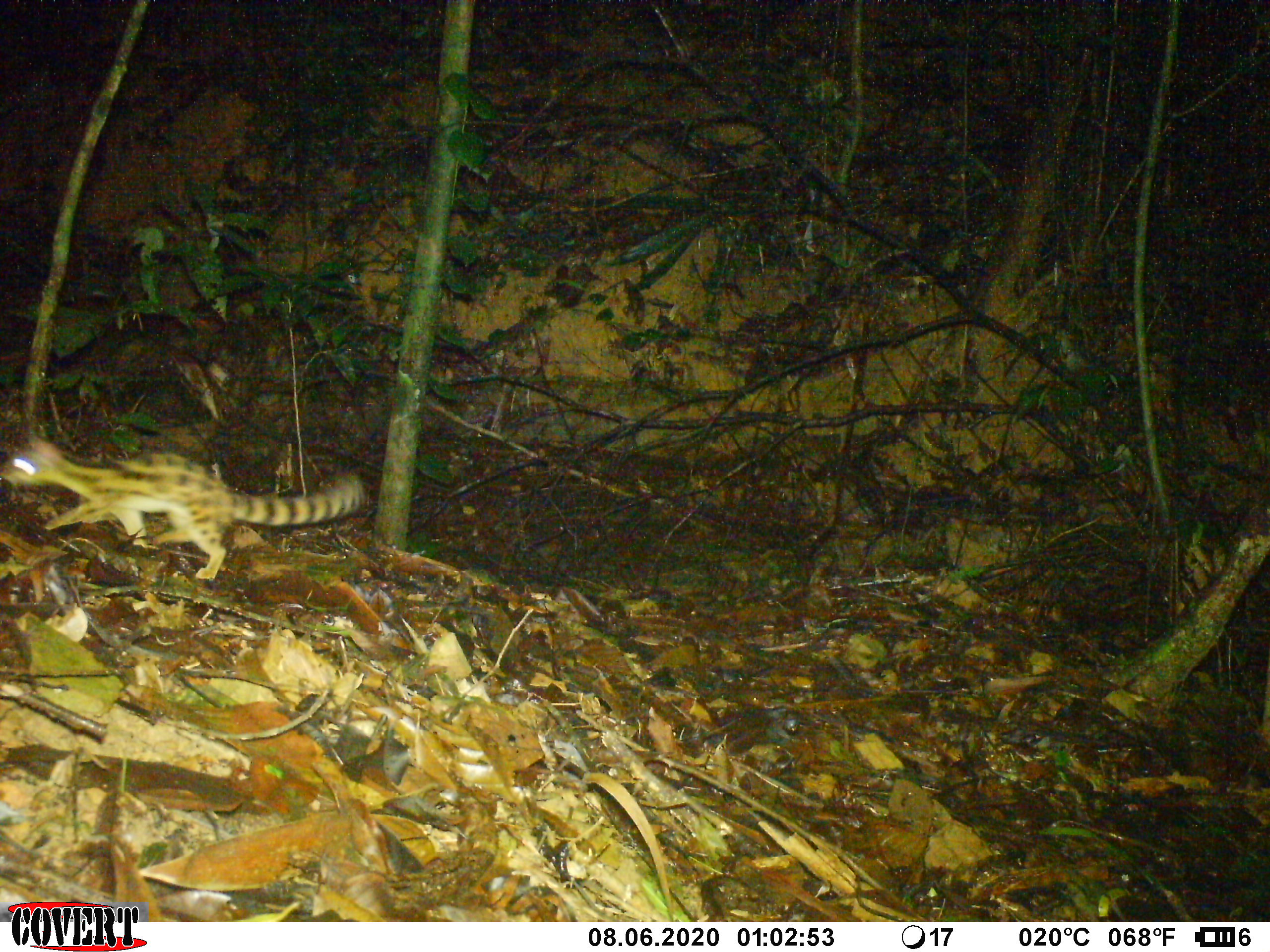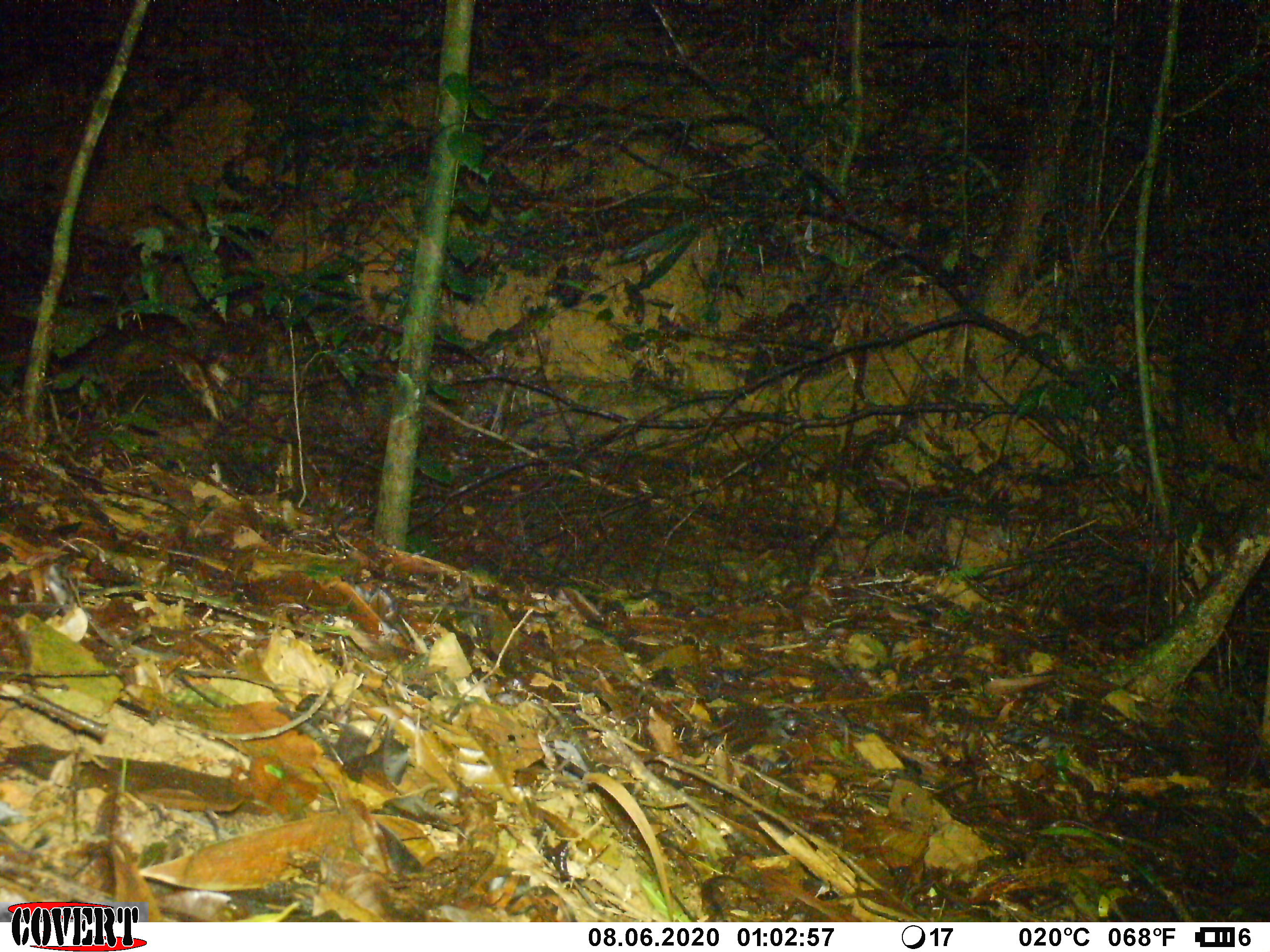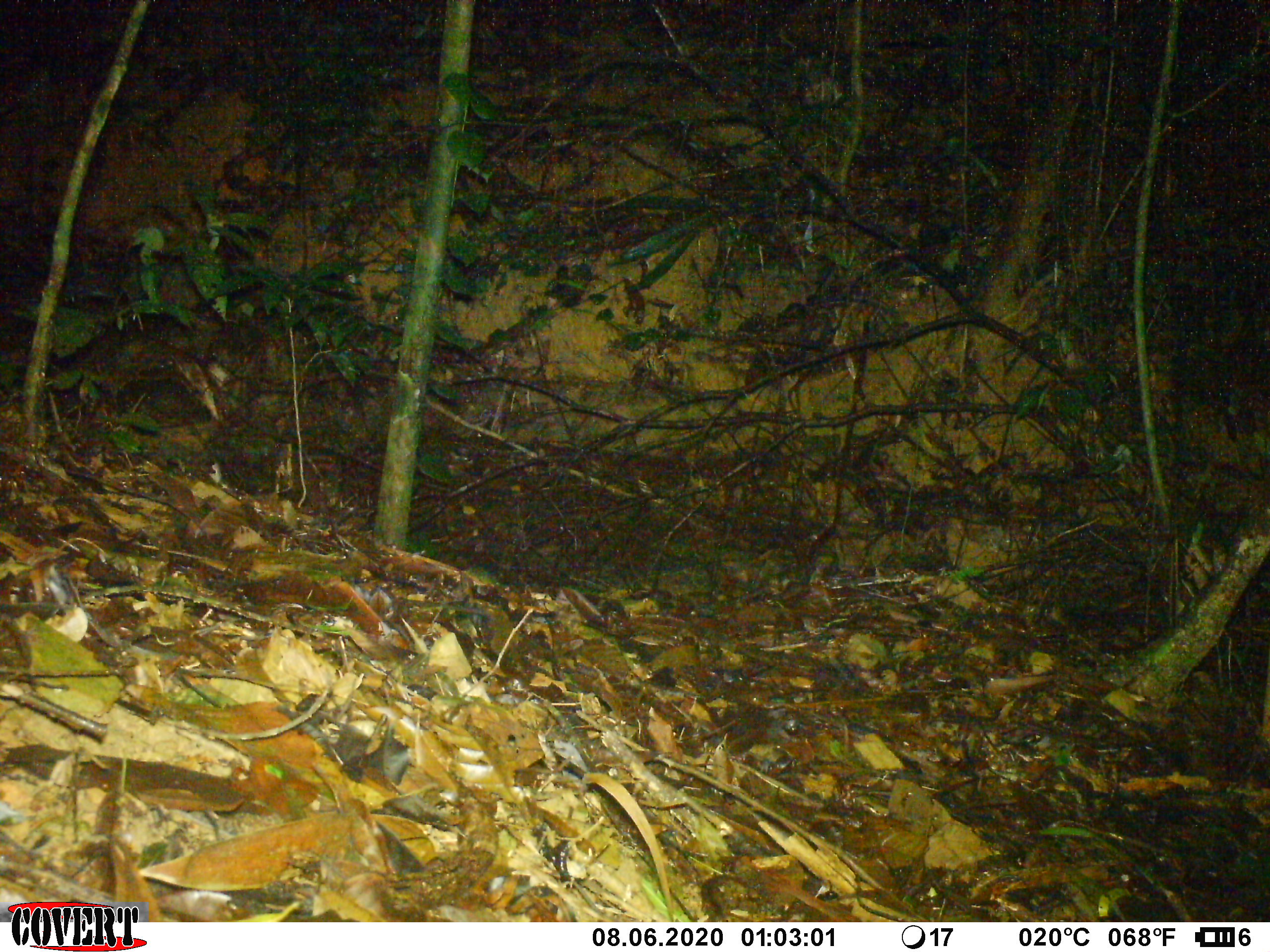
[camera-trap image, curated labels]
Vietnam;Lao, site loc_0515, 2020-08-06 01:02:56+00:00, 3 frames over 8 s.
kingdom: Animalia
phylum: Chordata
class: Mammalia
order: Carnivora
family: Prionodontidae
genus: Prionodon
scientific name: Prionodon pardicolor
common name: spotted linsang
Spotted linsang (Prionodon pardicolor). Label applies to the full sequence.